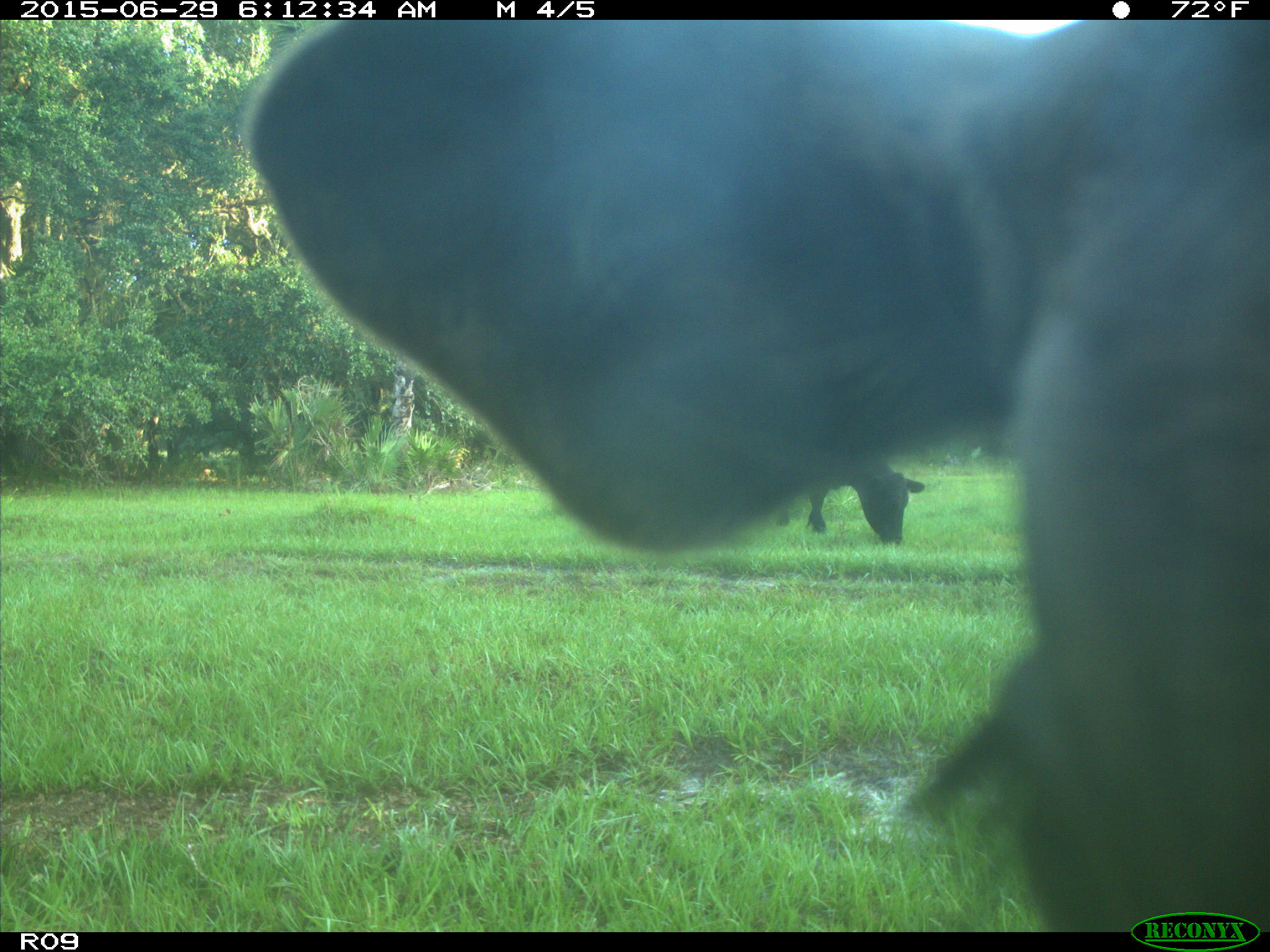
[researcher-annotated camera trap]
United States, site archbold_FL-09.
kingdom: Animalia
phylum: Chordata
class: Mammalia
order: Artiodactyla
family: Bovidae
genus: Bos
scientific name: Bos taurus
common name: domestic cow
Bos taurus (domestic cow).